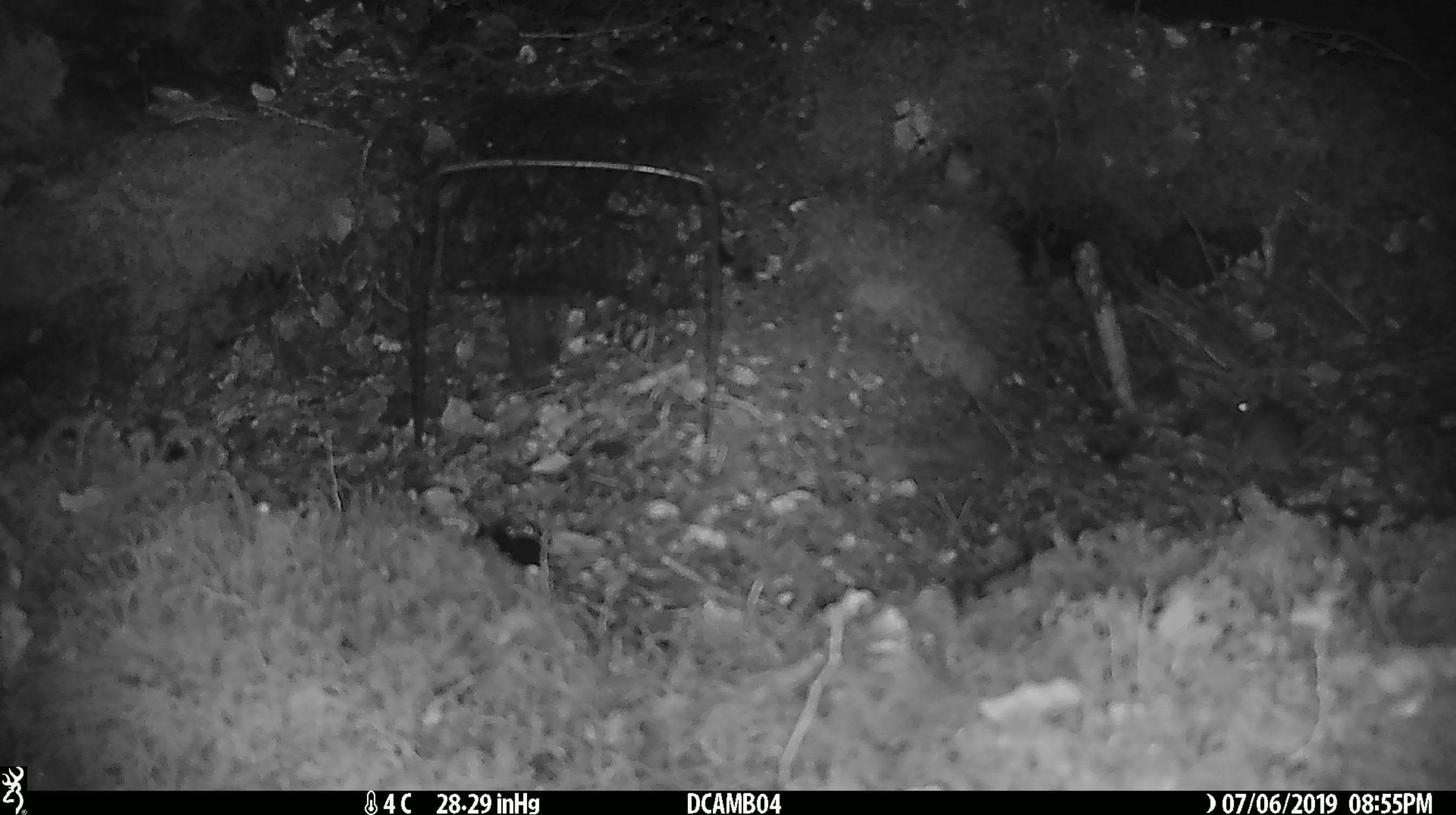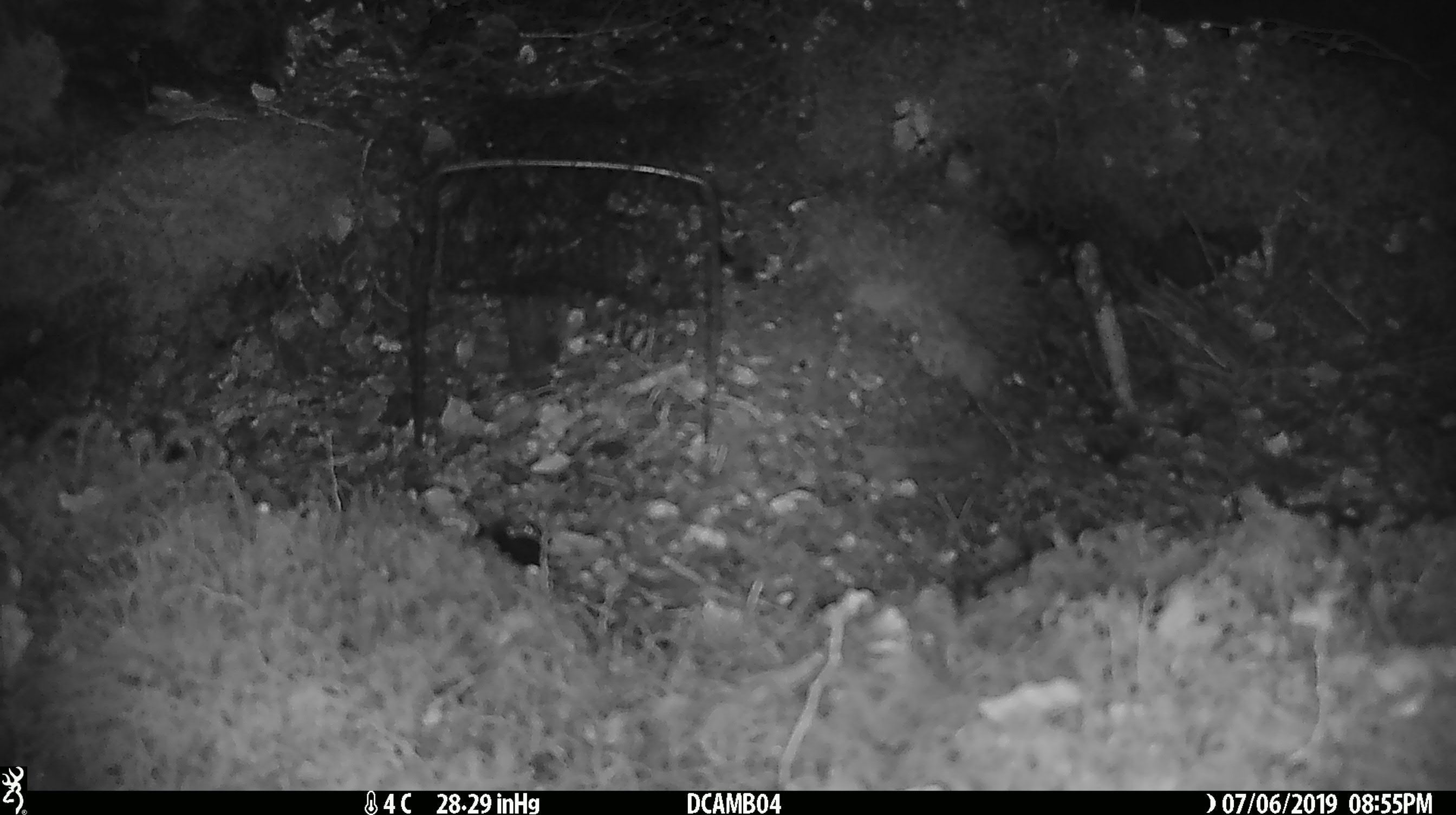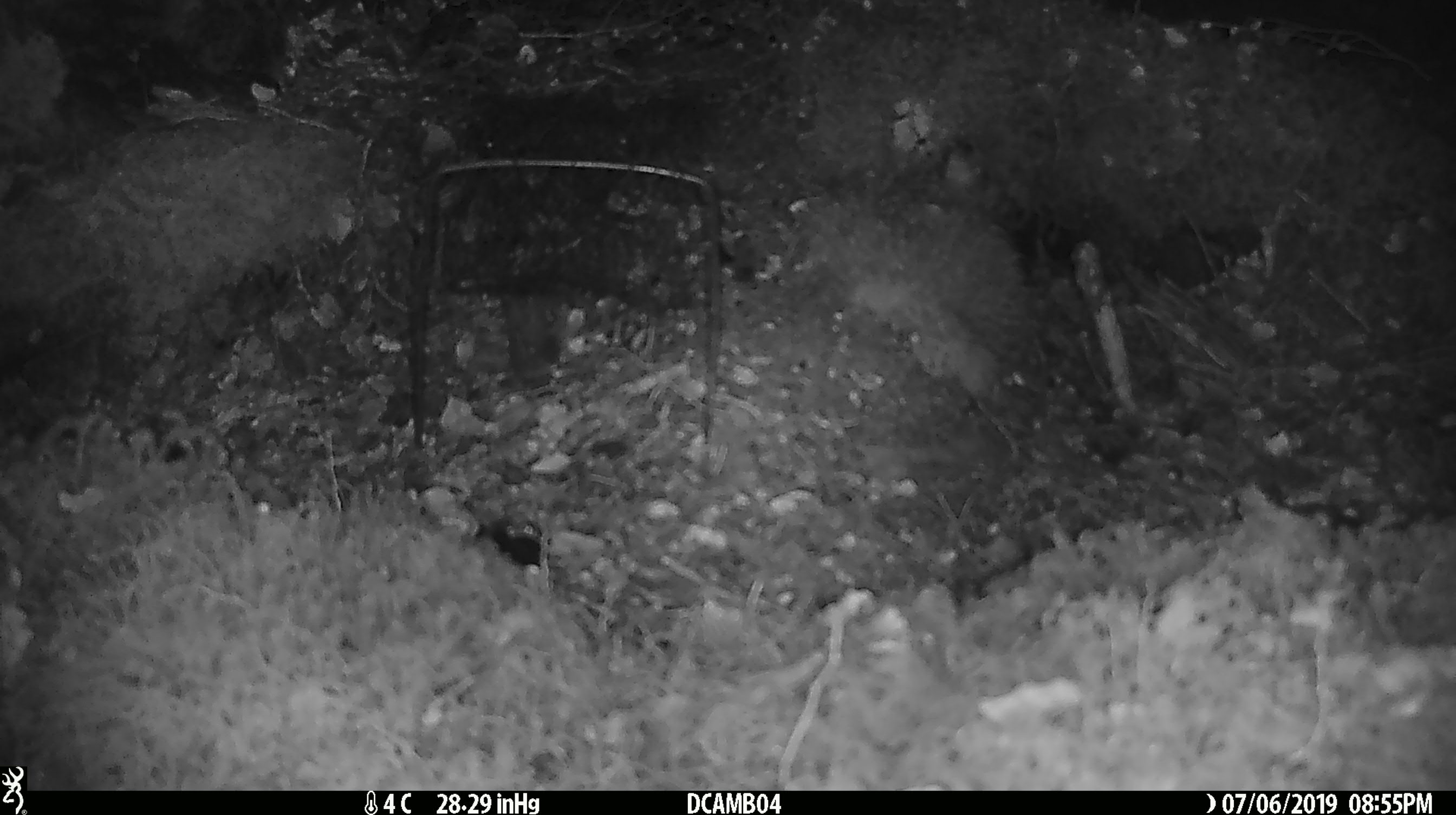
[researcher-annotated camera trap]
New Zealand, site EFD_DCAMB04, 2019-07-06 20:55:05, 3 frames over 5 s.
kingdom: Animalia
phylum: Chordata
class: Mammalia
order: Rodentia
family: Muridae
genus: Mus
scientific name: Mus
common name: mouse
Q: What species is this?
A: Mouse (Mus).